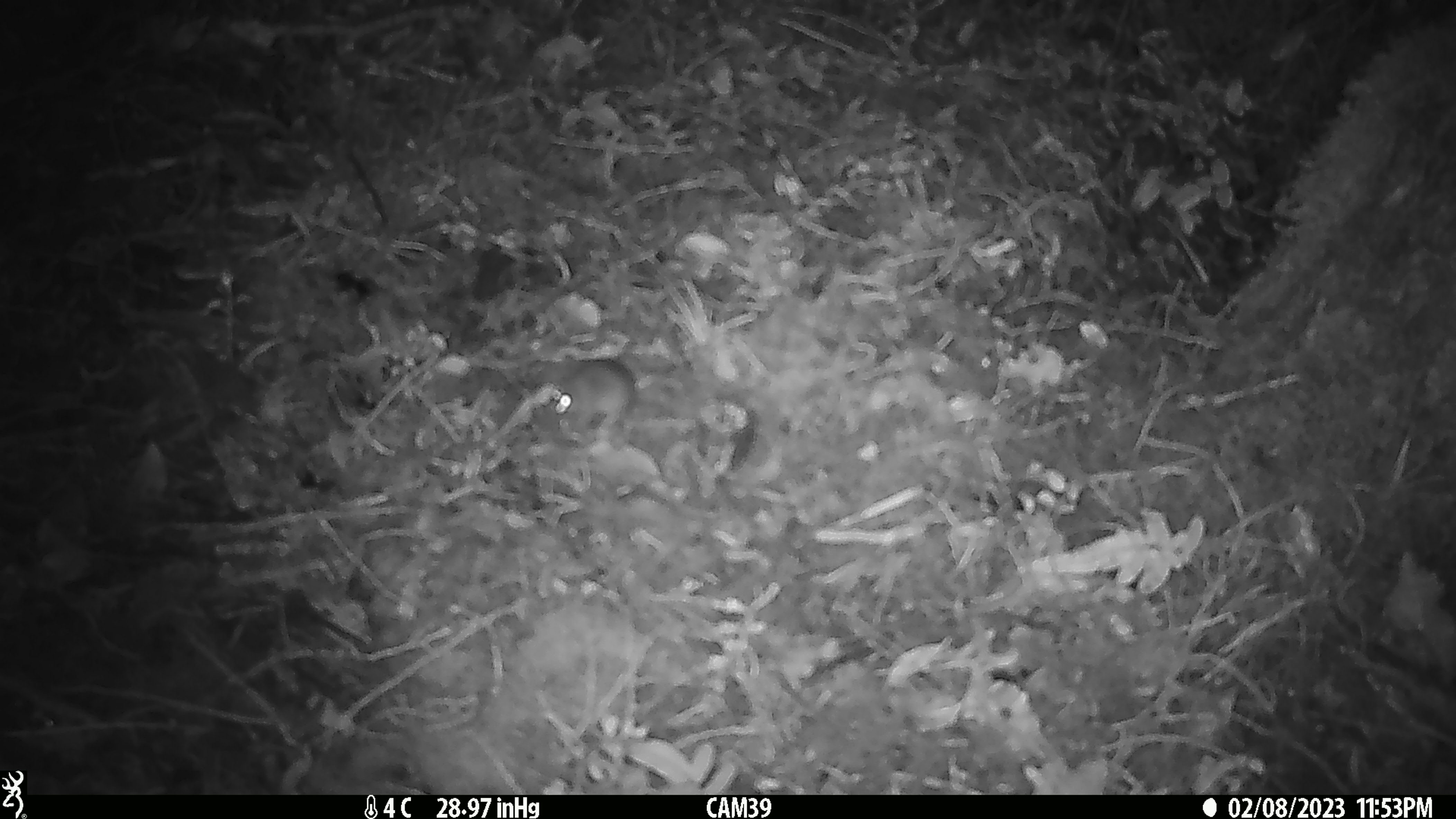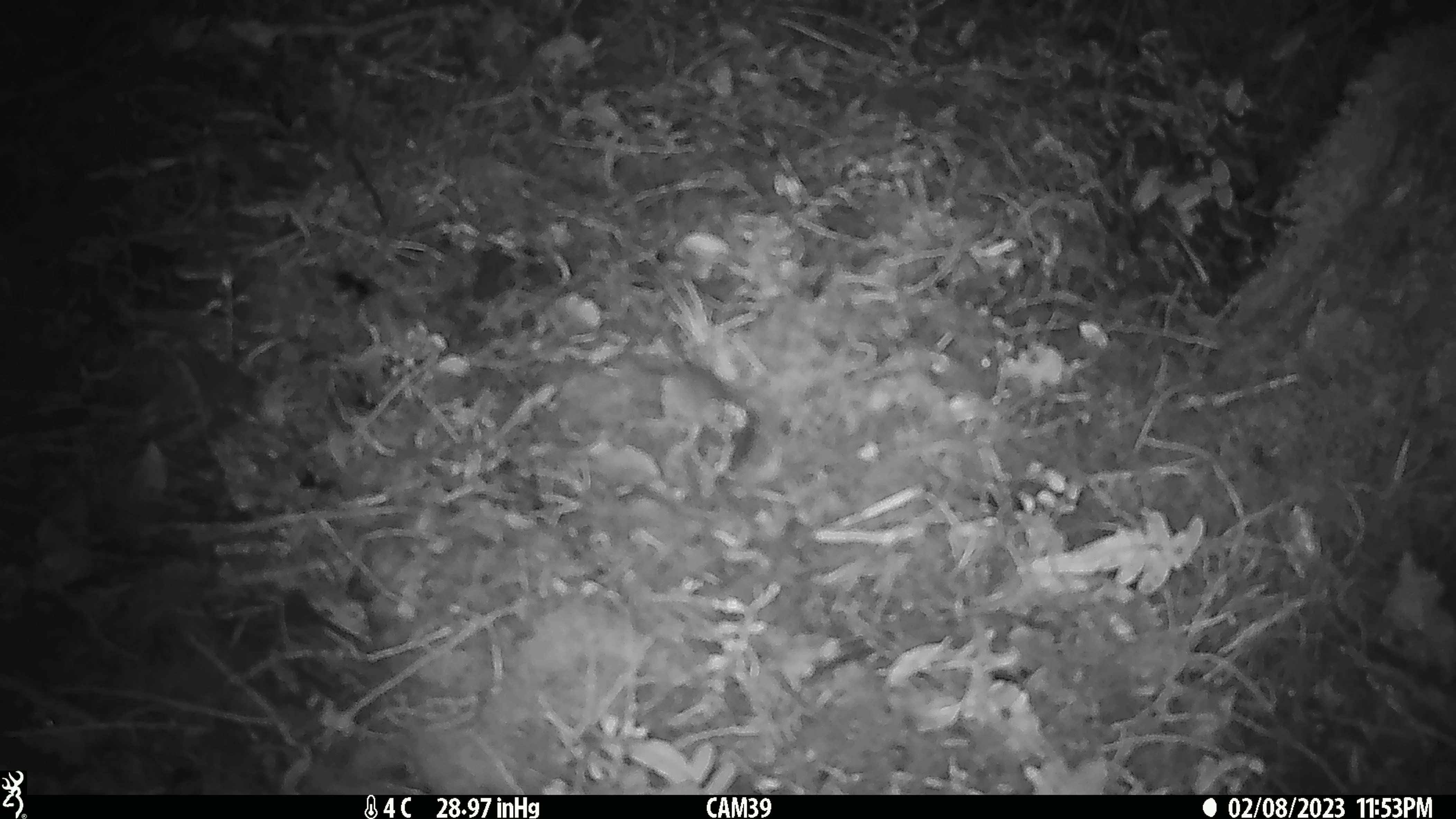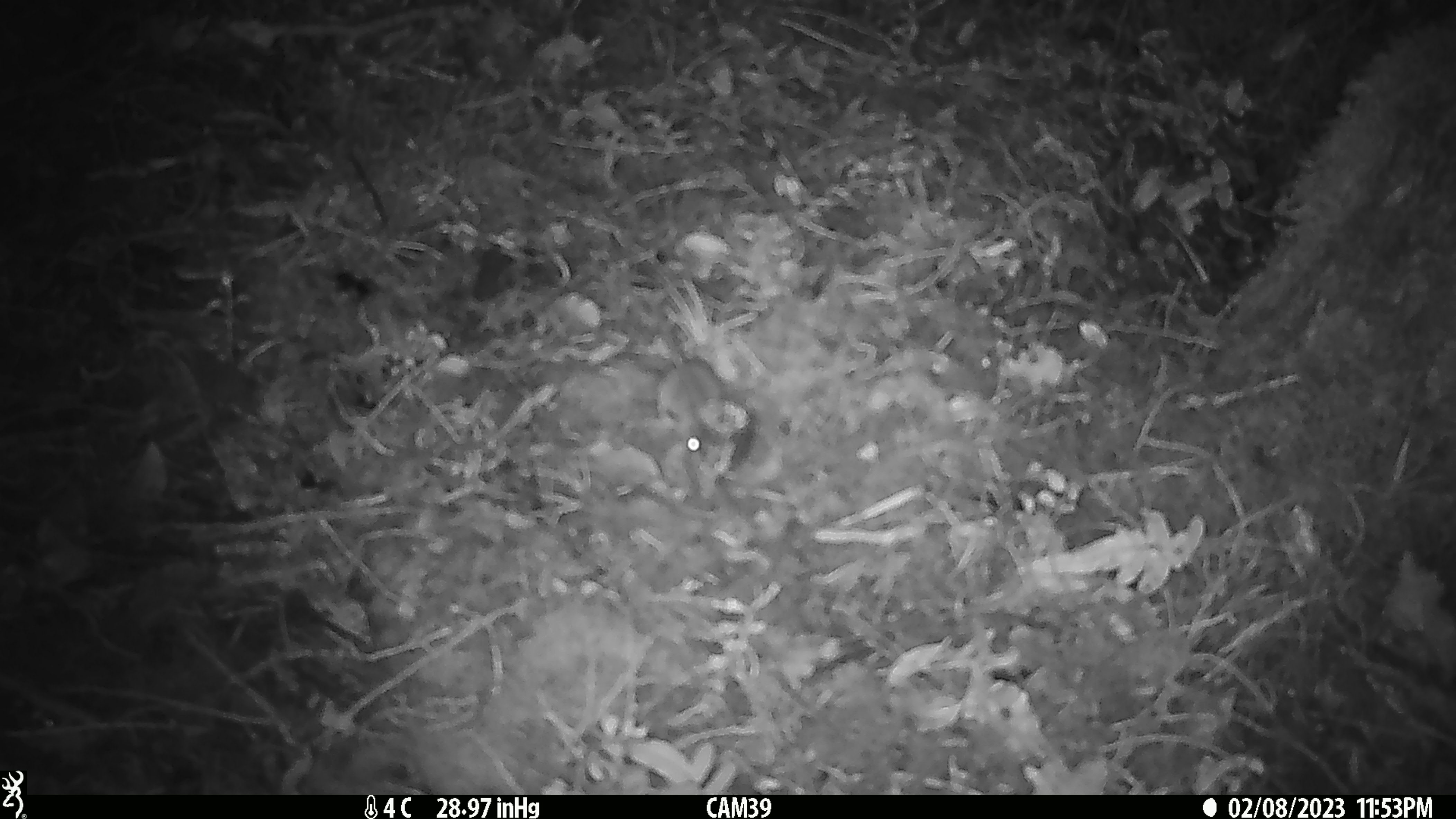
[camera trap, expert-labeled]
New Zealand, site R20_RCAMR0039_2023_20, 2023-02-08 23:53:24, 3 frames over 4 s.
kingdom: Animalia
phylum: Chordata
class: Mammalia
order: Rodentia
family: Muridae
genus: Mus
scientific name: Mus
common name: mouse